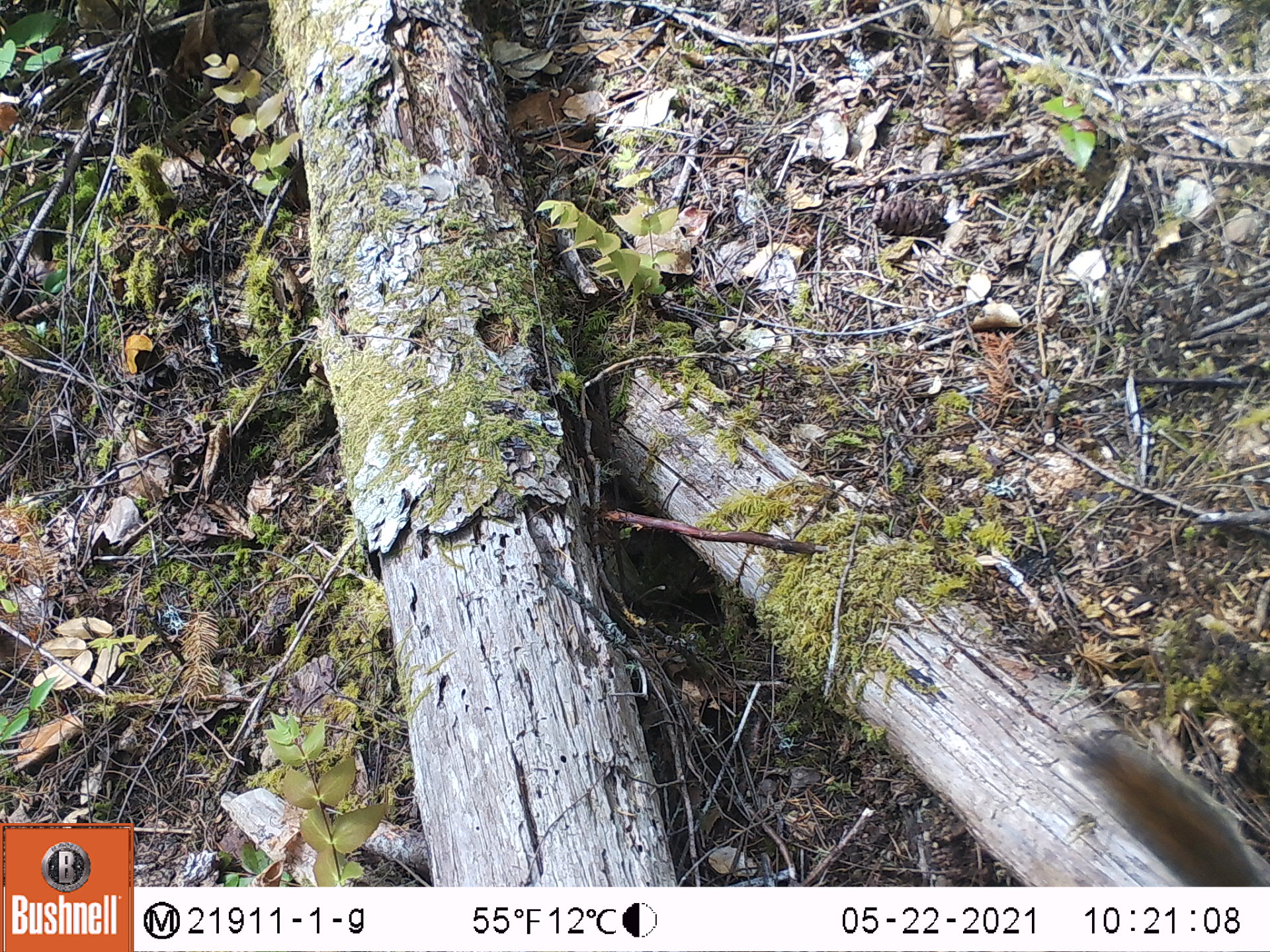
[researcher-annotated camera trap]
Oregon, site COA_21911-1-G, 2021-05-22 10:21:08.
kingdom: Animalia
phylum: Chordata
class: Mammalia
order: Rodentia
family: Sciuridae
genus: Tamiasciurus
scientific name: Tamiasciurus douglasii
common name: douglas squirrel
Douglas squirrel (Tamiasciurus douglasii).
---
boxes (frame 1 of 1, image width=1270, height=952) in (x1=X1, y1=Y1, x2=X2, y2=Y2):
douglas squirrel: (x1=1067, y1=728, x2=1262, y2=879)